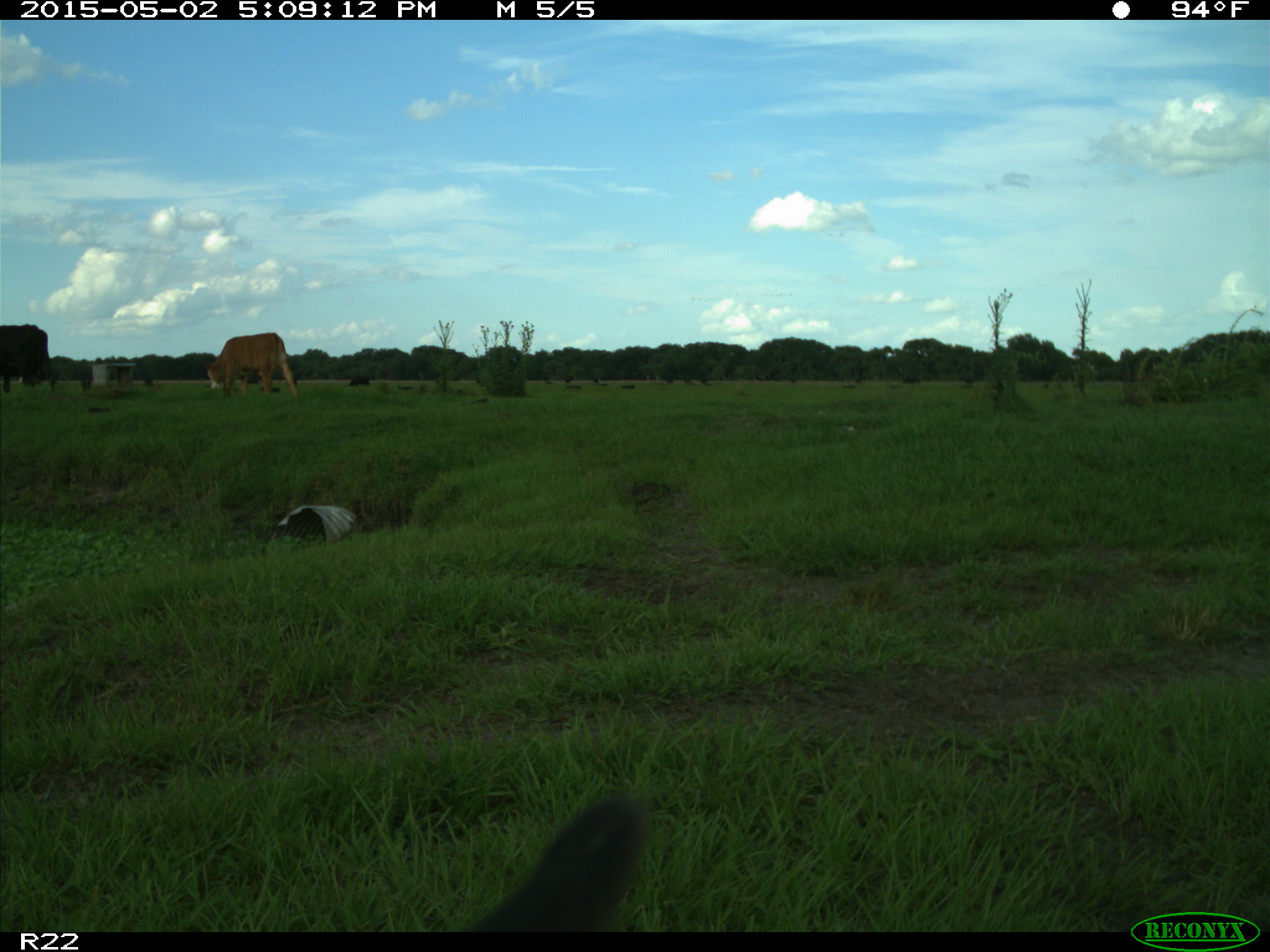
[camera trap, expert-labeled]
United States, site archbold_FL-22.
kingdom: Animalia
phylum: Chordata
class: Mammalia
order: Artiodactyla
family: Bovidae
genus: Bos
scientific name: Bos taurus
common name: domestic cow